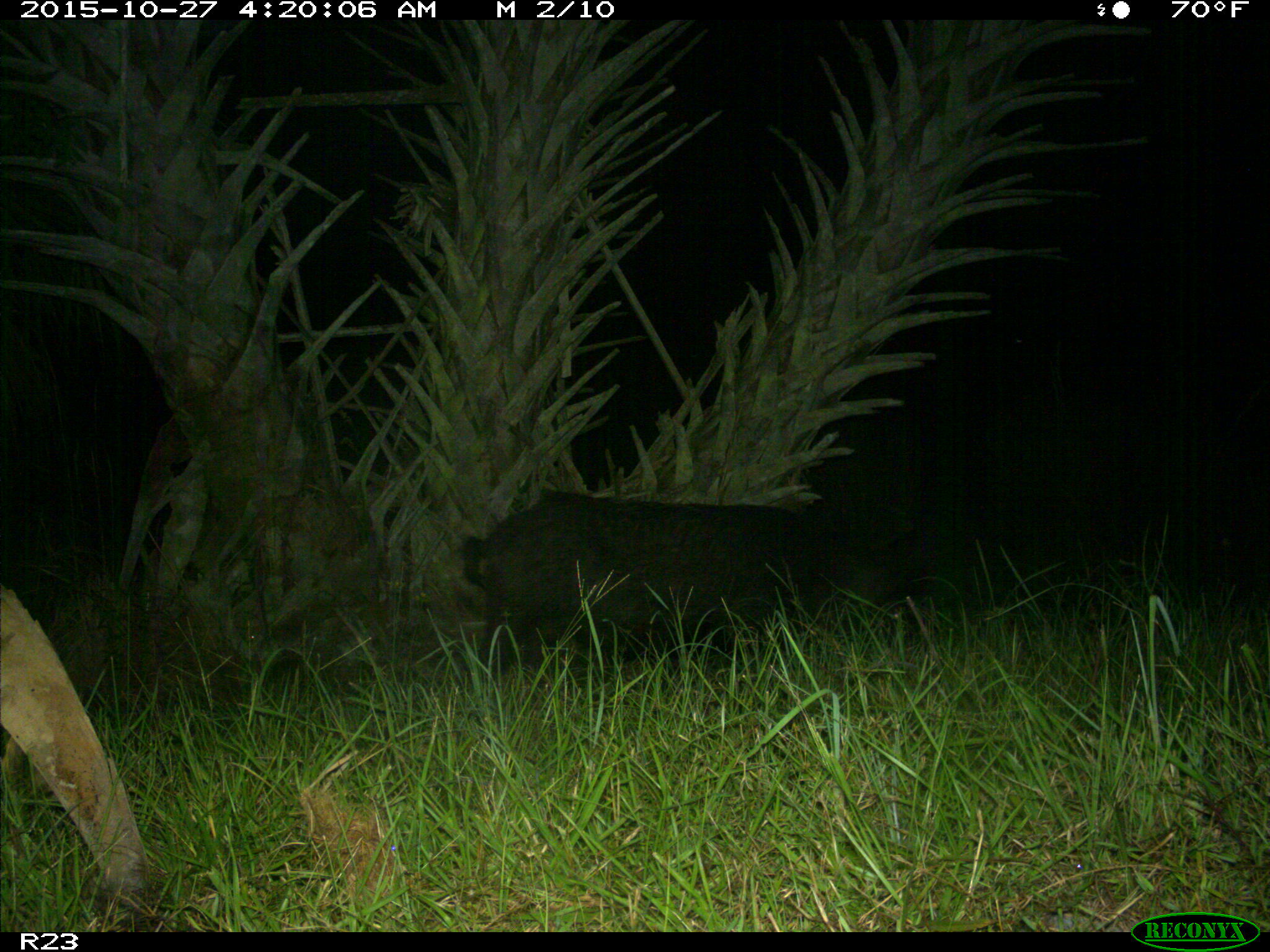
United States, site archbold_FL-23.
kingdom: Animalia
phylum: Chordata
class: Mammalia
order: Artiodactyla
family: Suidae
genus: Sus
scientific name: Sus scrofa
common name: wild boar